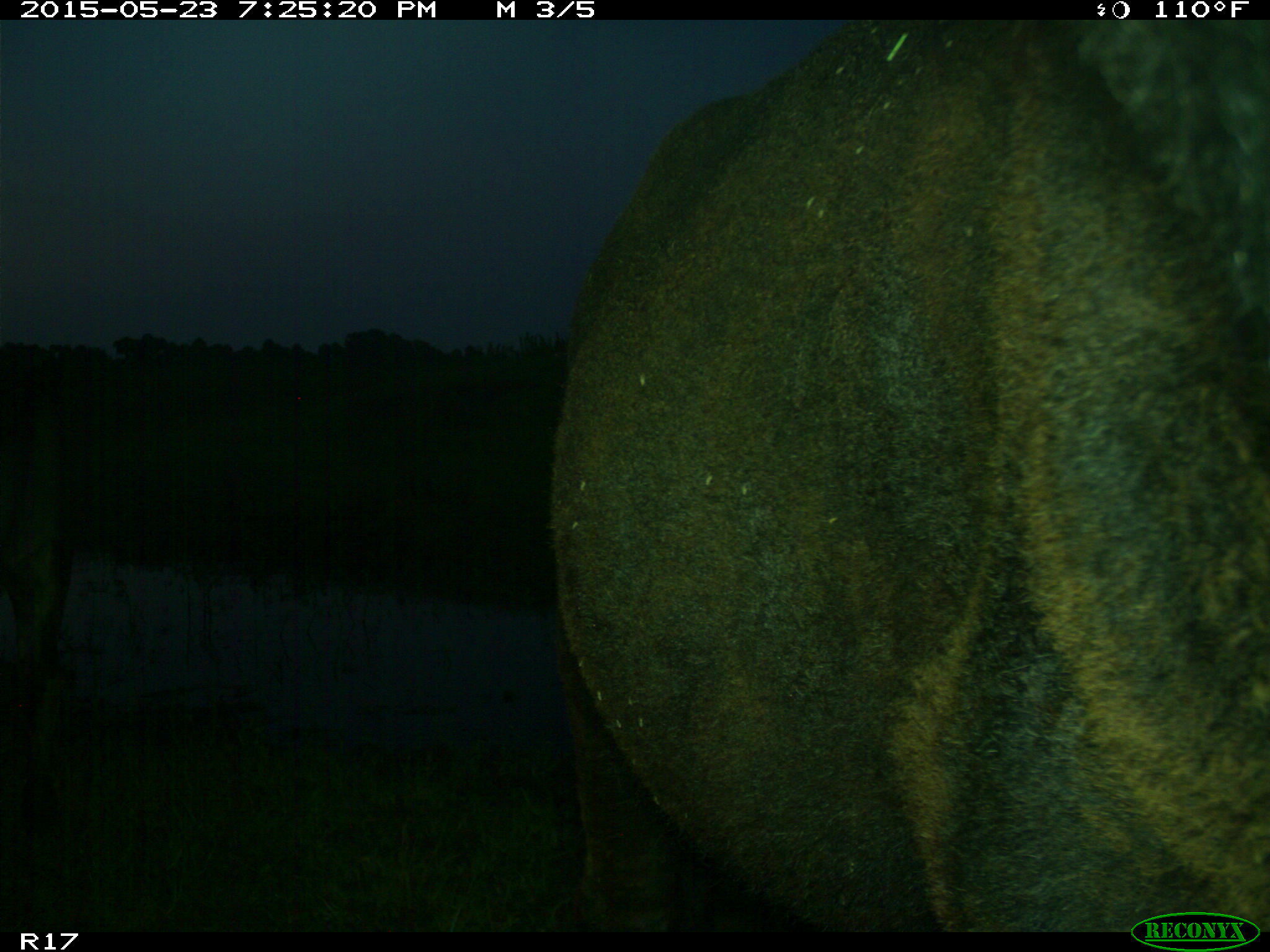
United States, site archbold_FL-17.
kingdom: Animalia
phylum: Chordata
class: Mammalia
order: Artiodactyla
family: Bovidae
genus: Bos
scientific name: Bos taurus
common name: domestic cow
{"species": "Bos taurus (domestic cow)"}